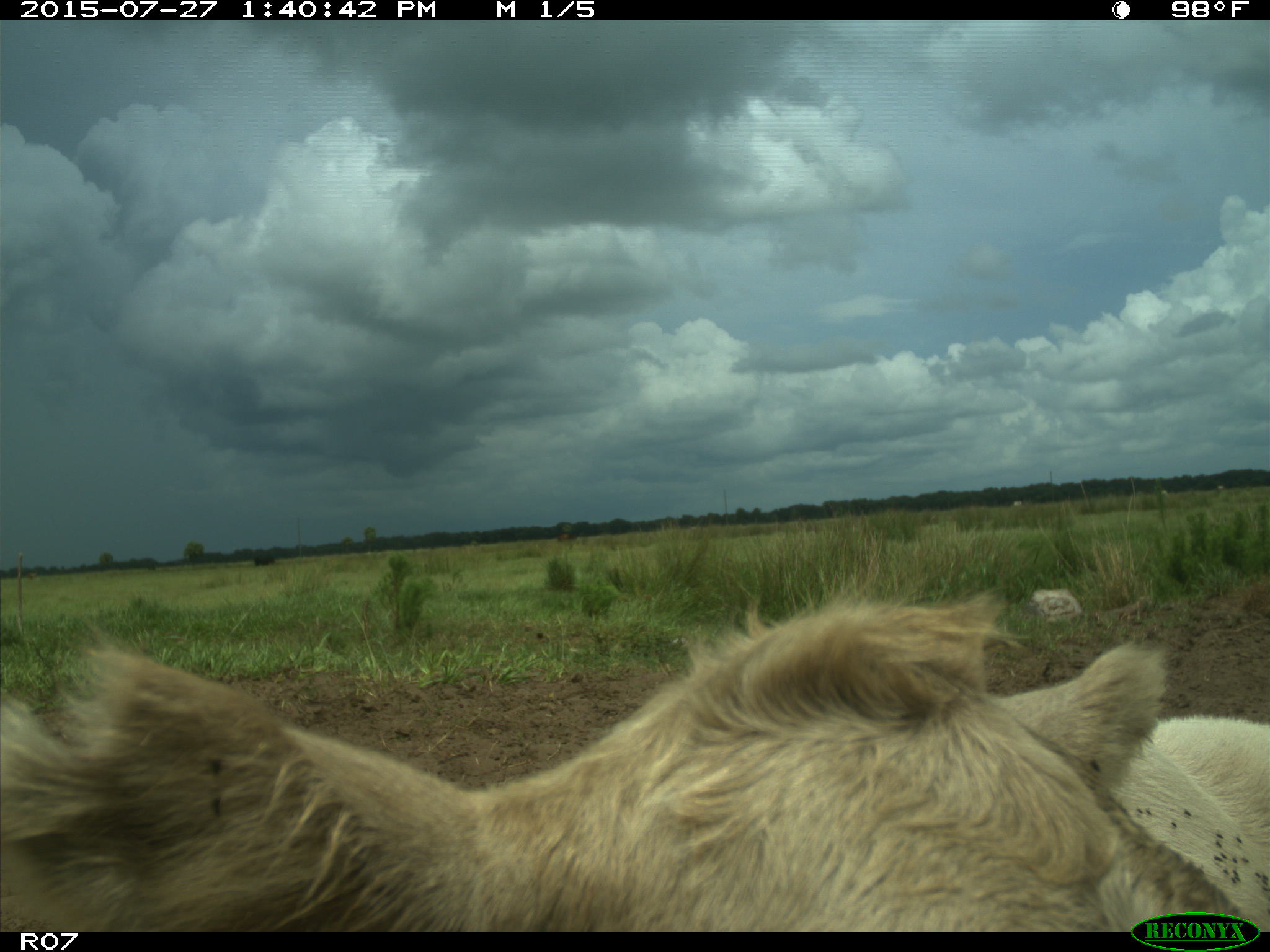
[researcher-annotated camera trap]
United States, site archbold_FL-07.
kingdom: Animalia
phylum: Chordata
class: Mammalia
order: Artiodactyla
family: Bovidae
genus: Bos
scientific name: Bos taurus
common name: domestic cow